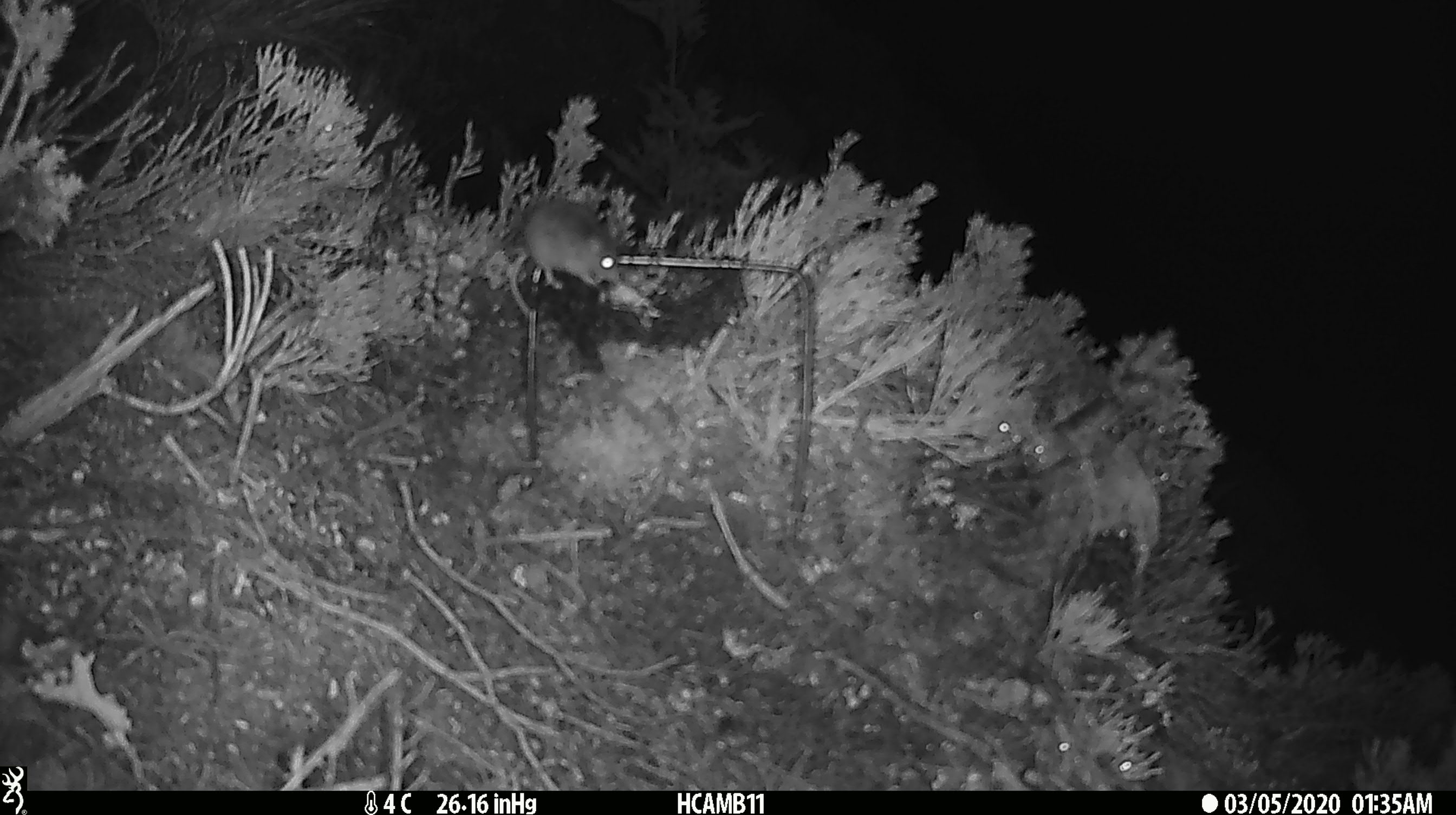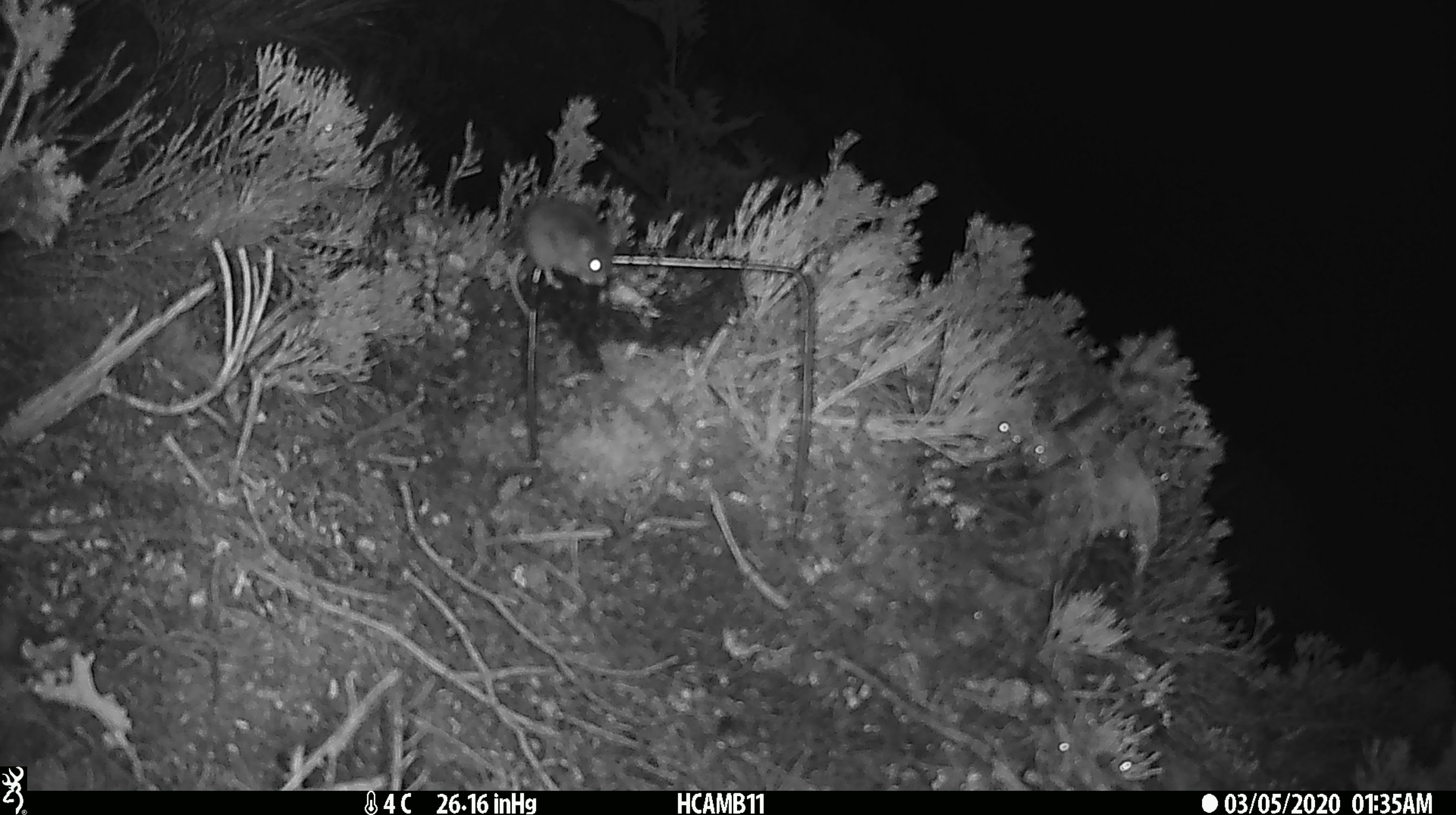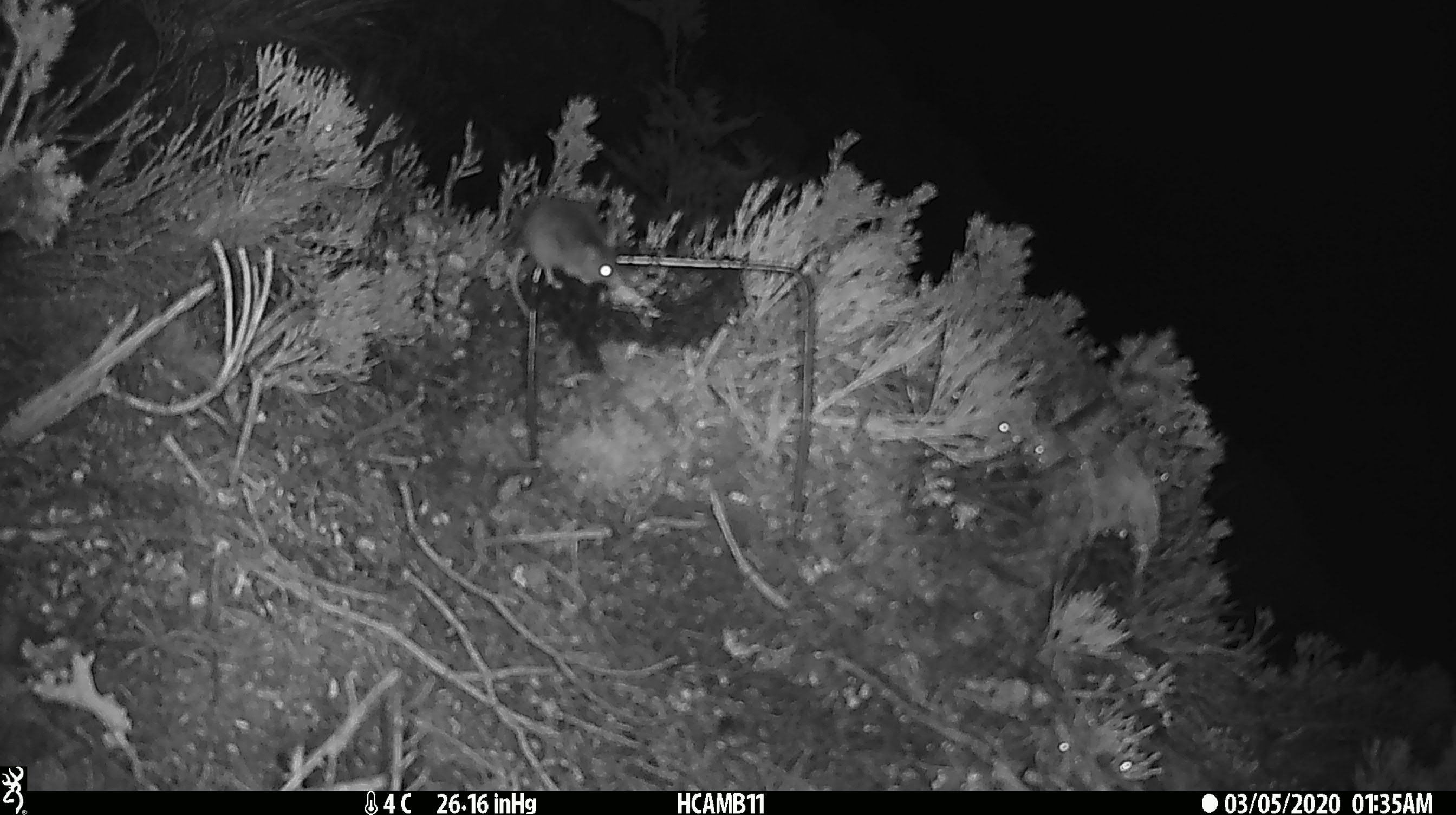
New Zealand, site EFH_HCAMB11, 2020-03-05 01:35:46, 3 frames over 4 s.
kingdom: Animalia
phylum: Chordata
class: Mammalia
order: Rodentia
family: Muridae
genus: Mus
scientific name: Mus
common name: mouse